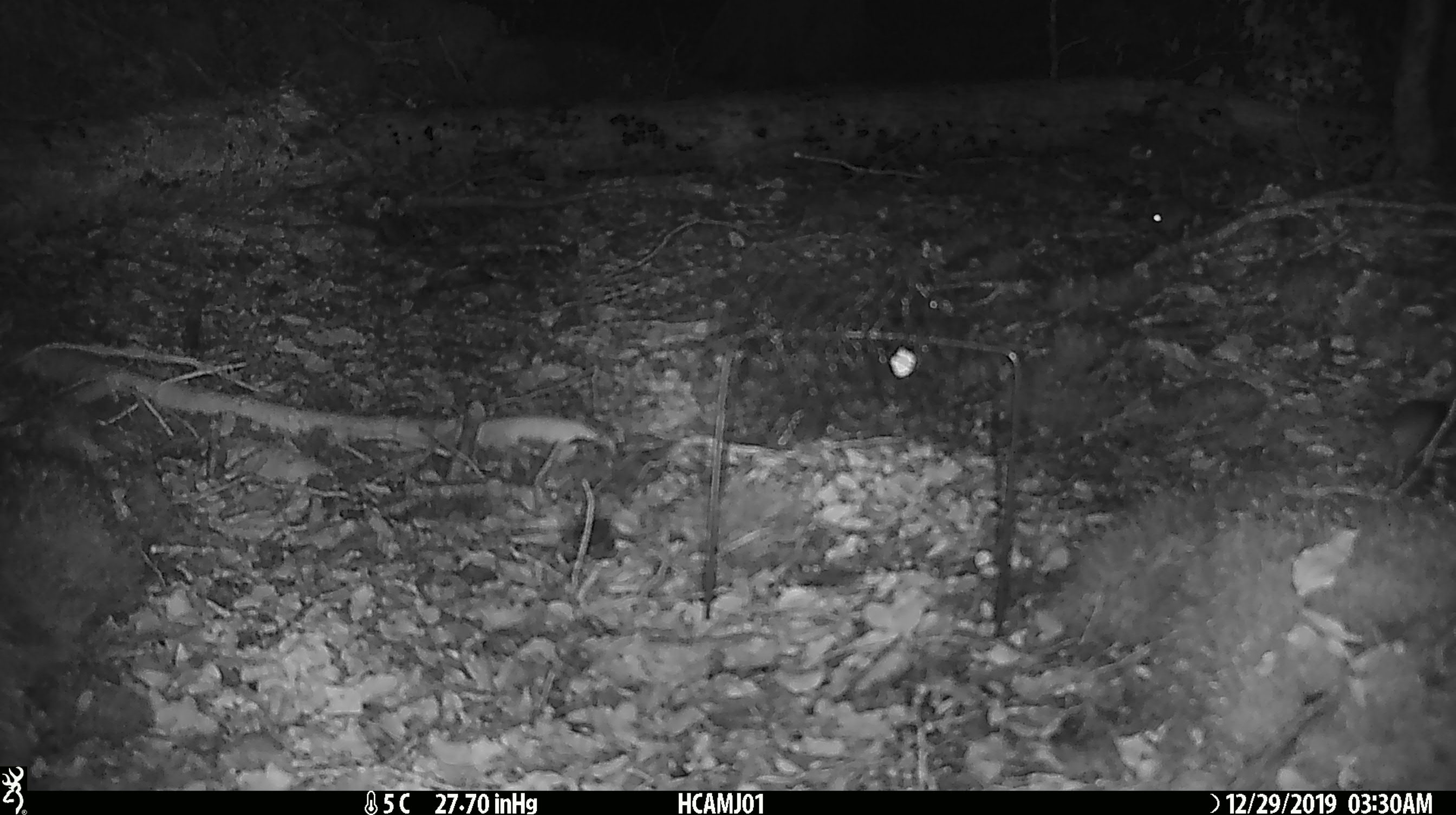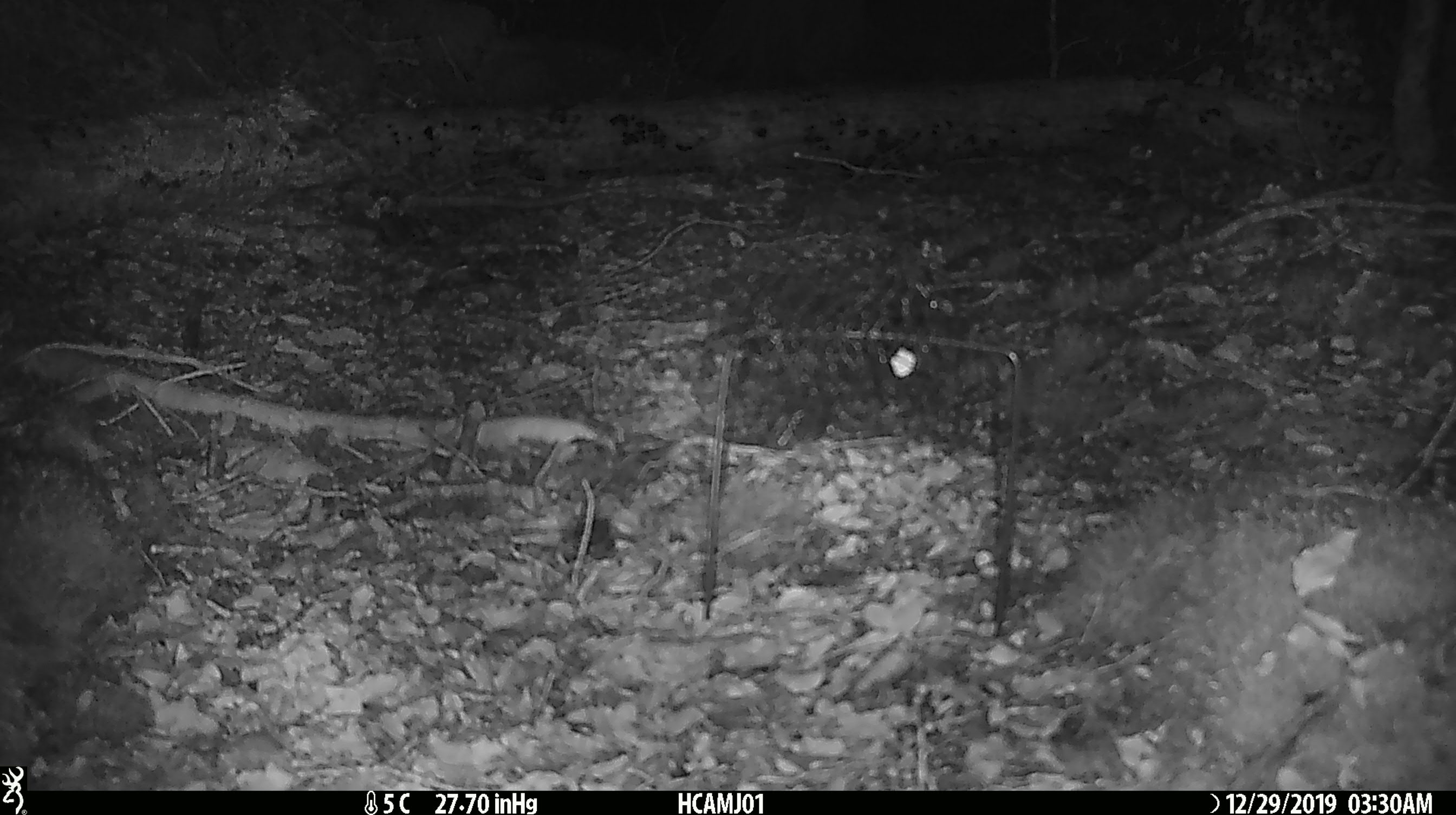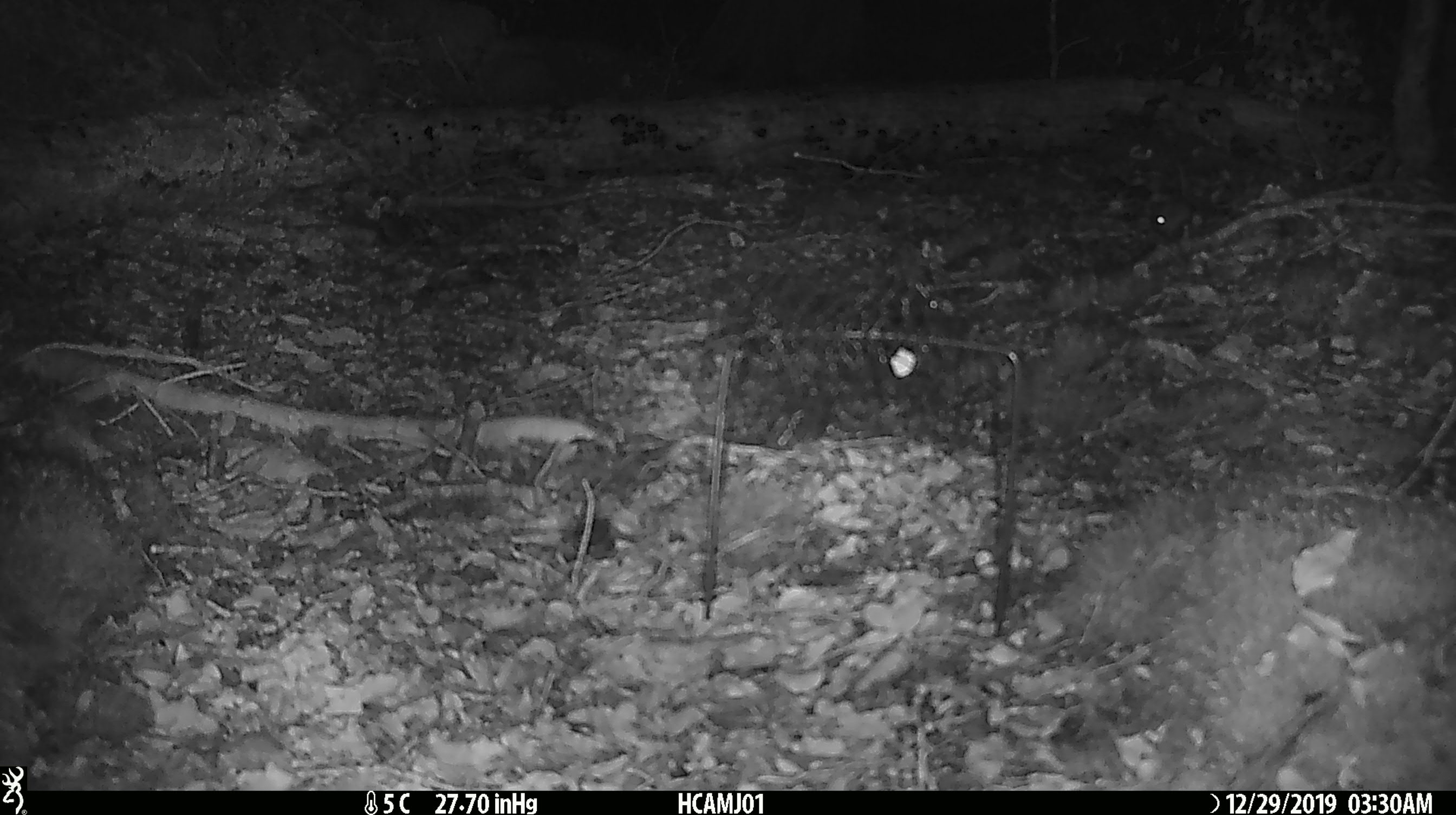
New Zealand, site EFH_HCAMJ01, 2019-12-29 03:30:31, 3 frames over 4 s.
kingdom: Animalia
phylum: Chordata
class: Mammalia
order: Rodentia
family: Muridae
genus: Mus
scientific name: Mus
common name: mouse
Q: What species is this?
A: Mouse (Mus).